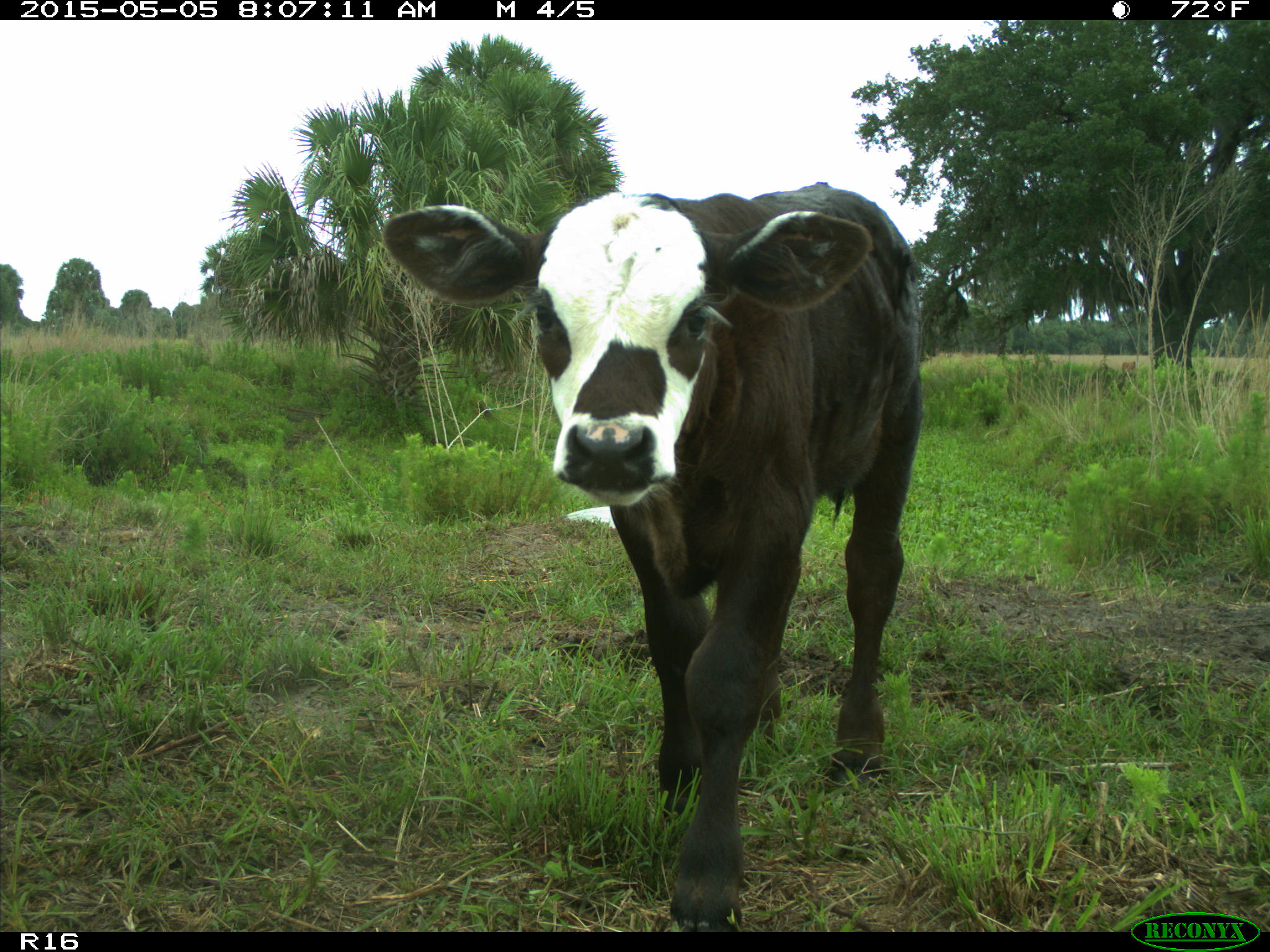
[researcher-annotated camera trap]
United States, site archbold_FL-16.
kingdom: Animalia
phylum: Chordata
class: Mammalia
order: Artiodactyla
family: Bovidae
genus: Bos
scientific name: Bos taurus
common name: domestic cow